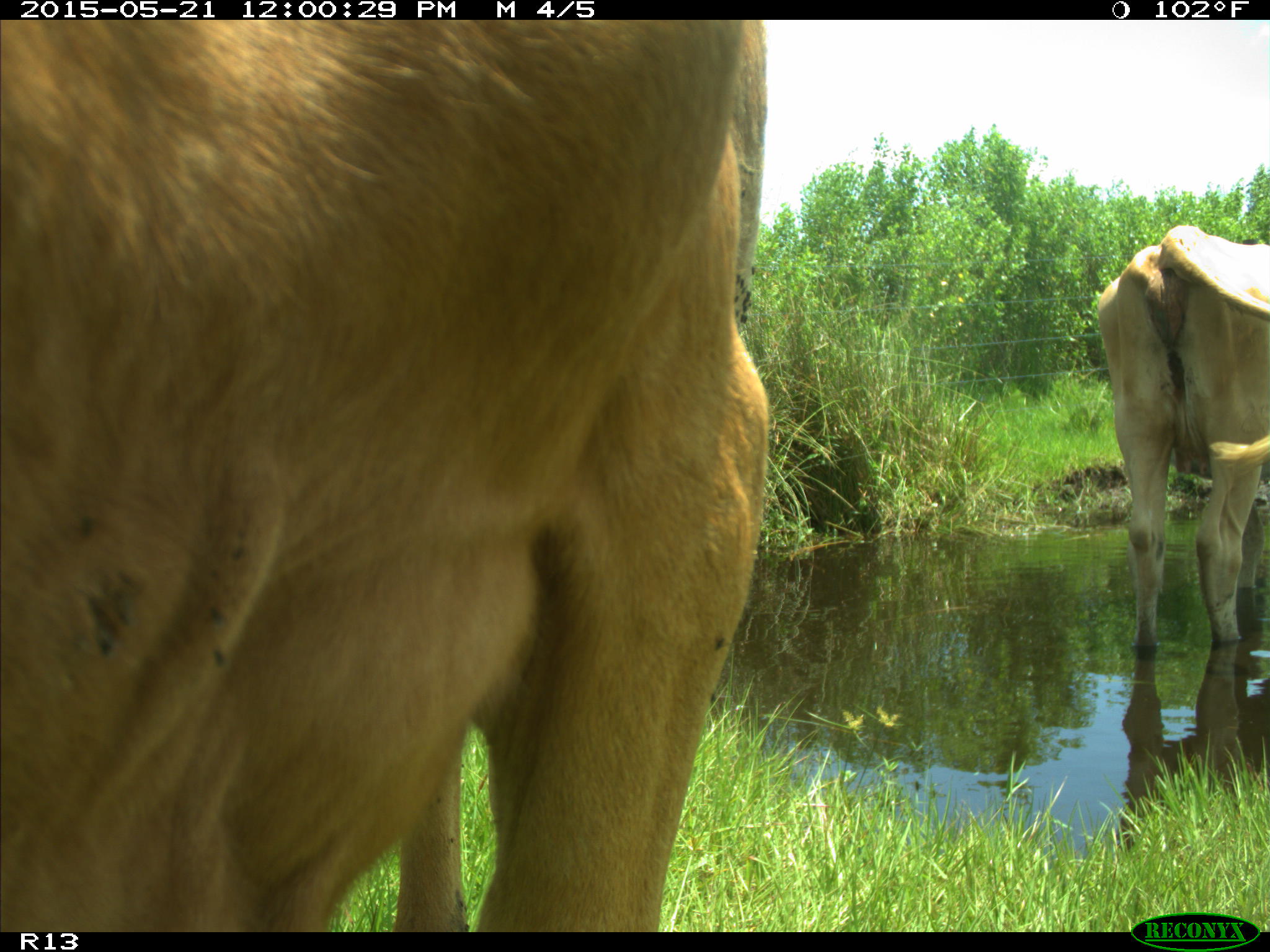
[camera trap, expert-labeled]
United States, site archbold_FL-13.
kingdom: Animalia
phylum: Chordata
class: Mammalia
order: Artiodactyla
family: Bovidae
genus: Bos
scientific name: Bos taurus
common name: domestic cow